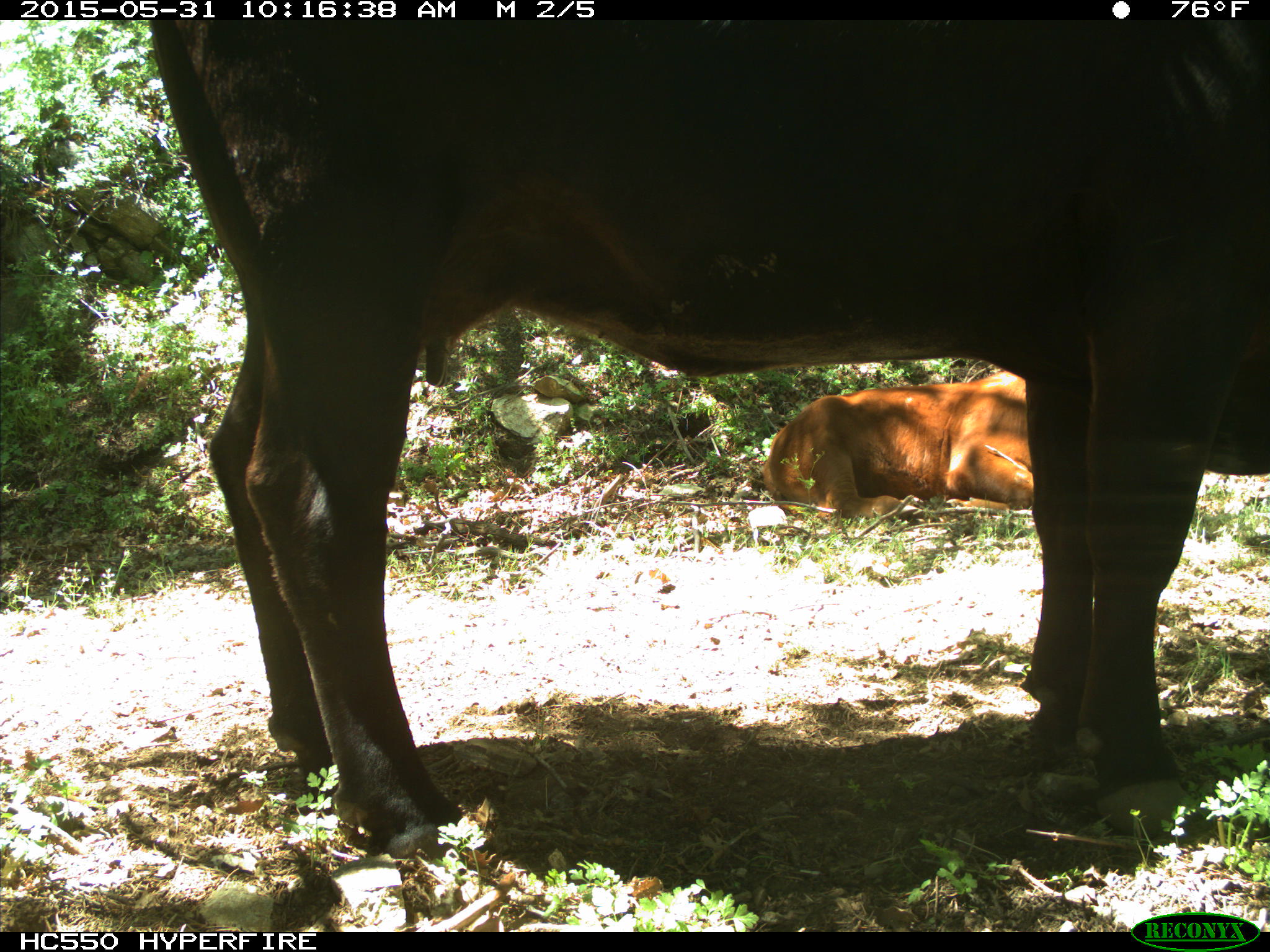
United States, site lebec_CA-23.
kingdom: Animalia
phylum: Chordata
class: Mammalia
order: Artiodactyla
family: Bovidae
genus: Bos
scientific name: Bos taurus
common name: domestic cow